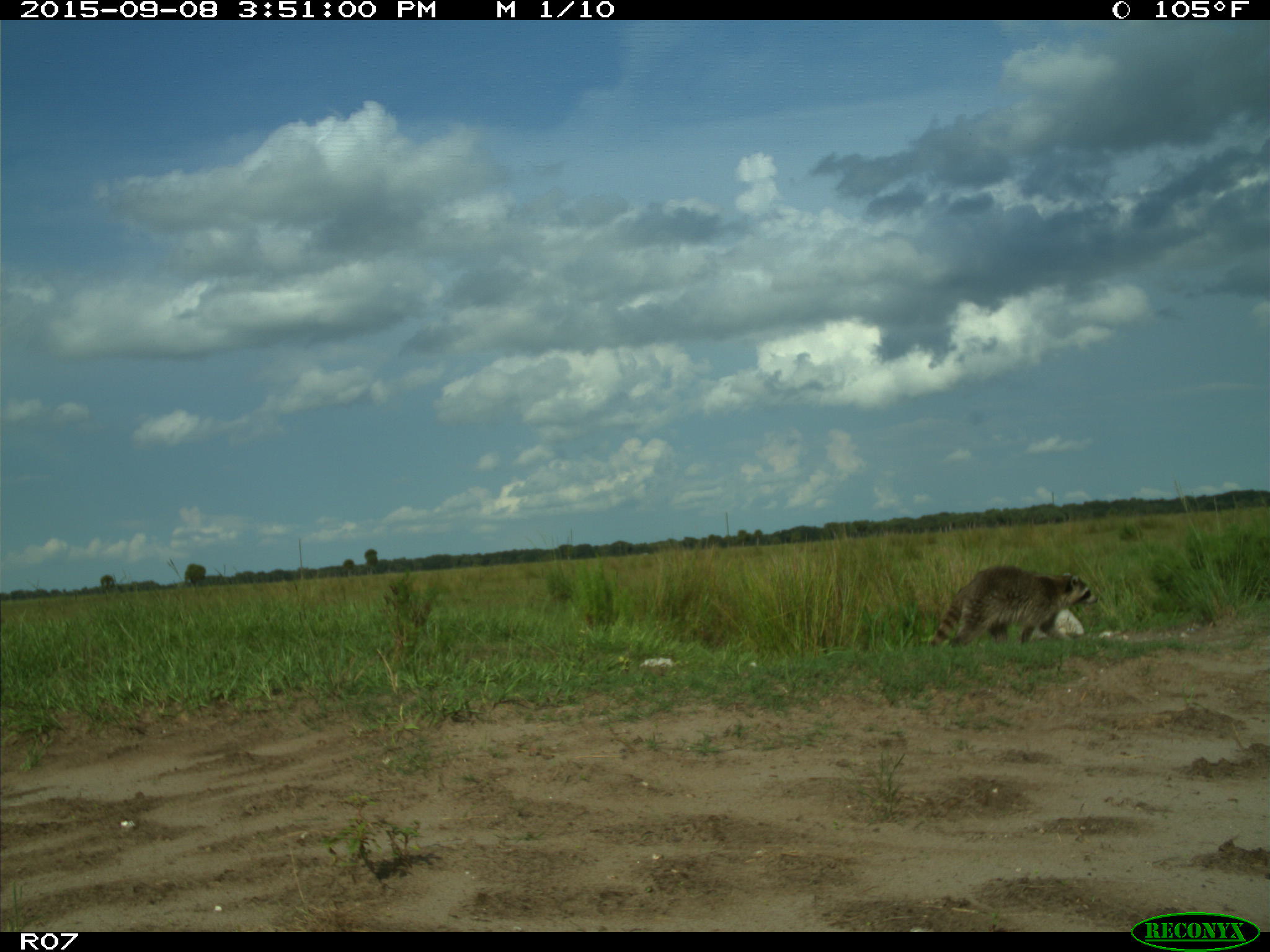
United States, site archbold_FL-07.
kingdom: Animalia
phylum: Chordata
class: Mammalia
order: Carnivora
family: Procyonidae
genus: Procyon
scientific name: Procyon lotor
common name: common raccoon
Procyon lotor (common raccoon).